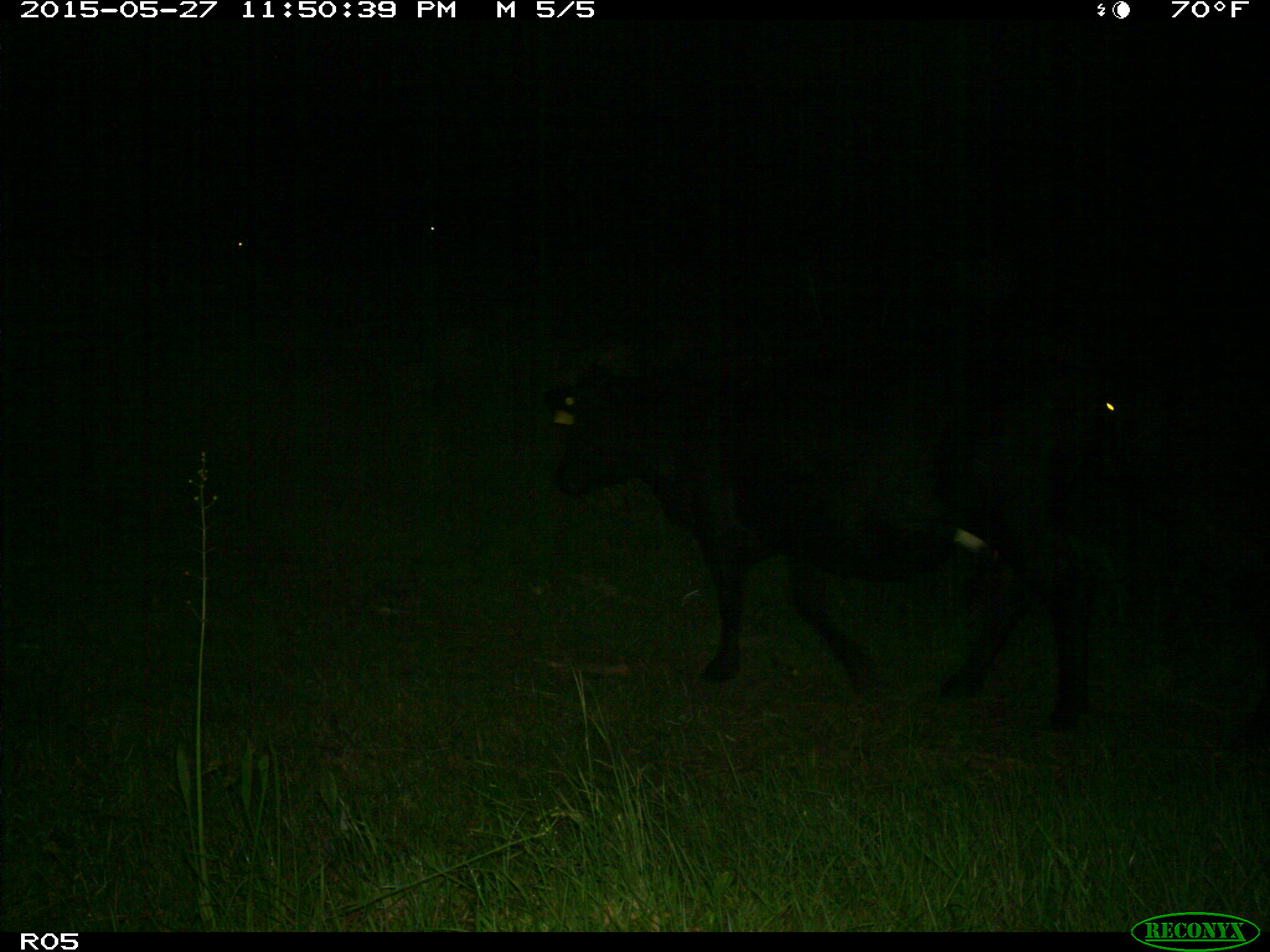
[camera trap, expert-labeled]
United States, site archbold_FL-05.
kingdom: Animalia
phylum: Chordata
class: Mammalia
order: Artiodactyla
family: Bovidae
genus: Bos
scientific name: Bos taurus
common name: domestic cow